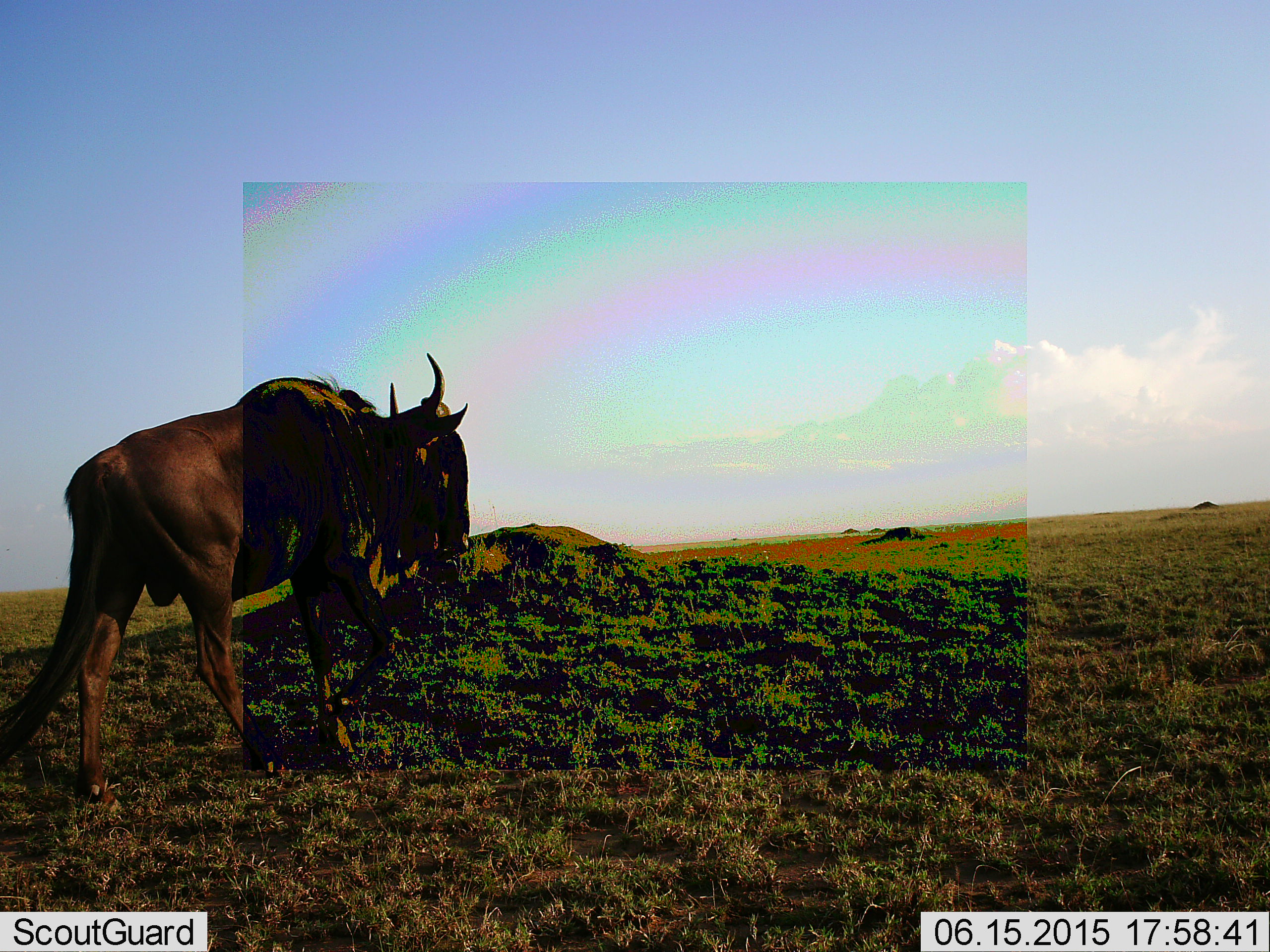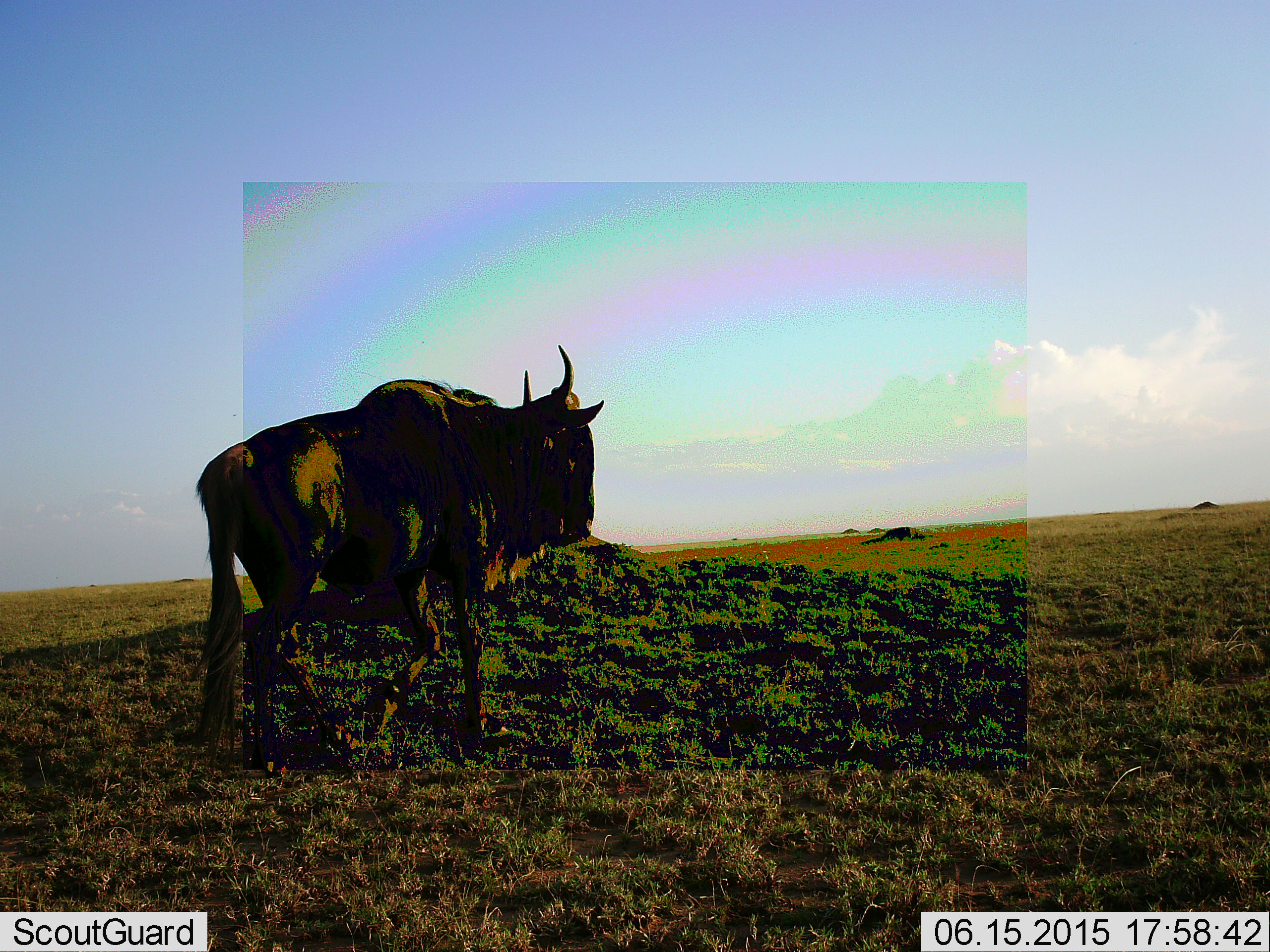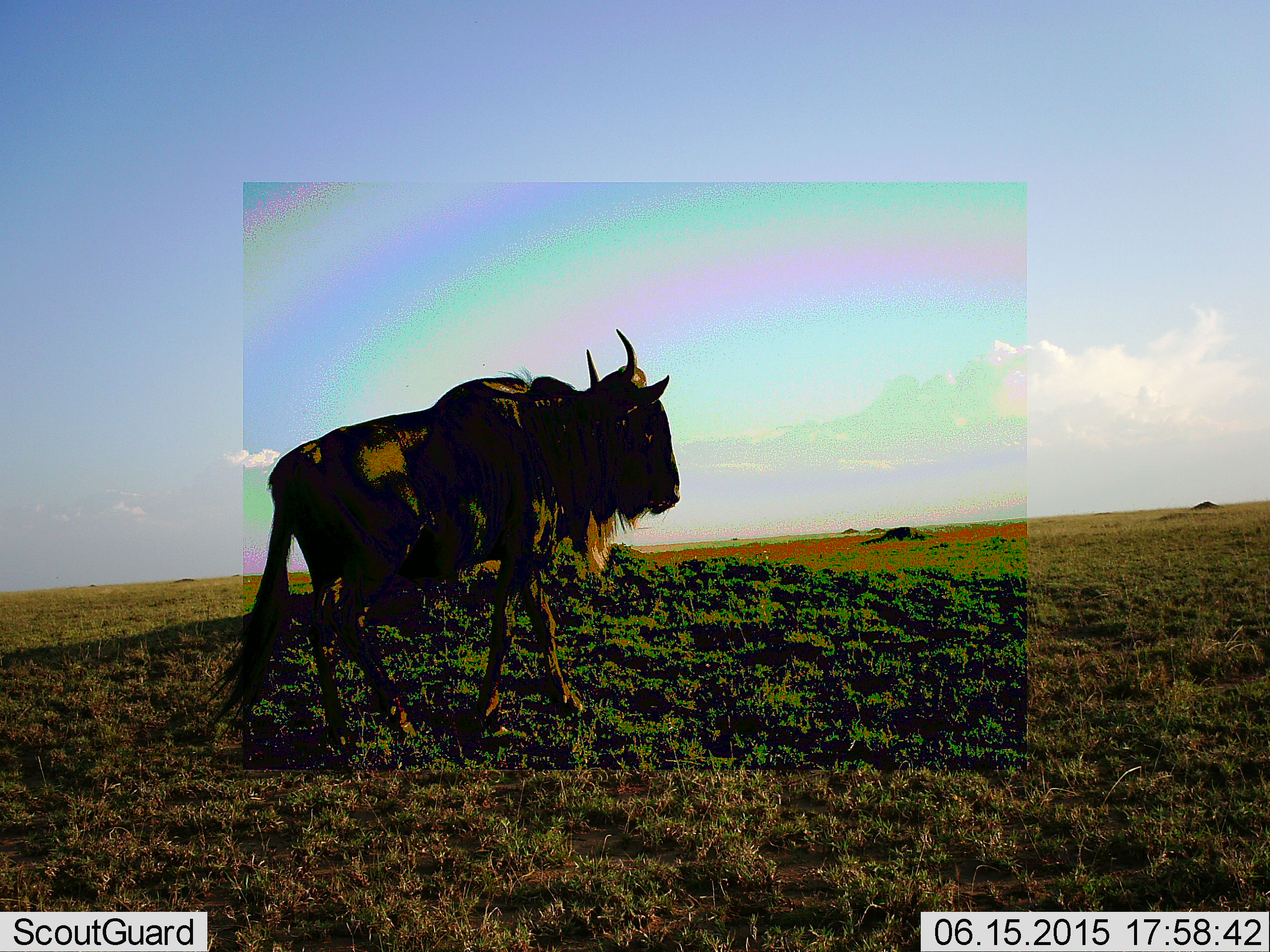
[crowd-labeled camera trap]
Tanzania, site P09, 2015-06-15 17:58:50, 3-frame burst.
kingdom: Animalia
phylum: Chordata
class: Mammalia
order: Artiodactyla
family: Bovidae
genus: Connochaetes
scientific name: Connochaetes taurinus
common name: blue wildebeest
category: wildebeest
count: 1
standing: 20%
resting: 0%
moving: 80%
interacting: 0%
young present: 0%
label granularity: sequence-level